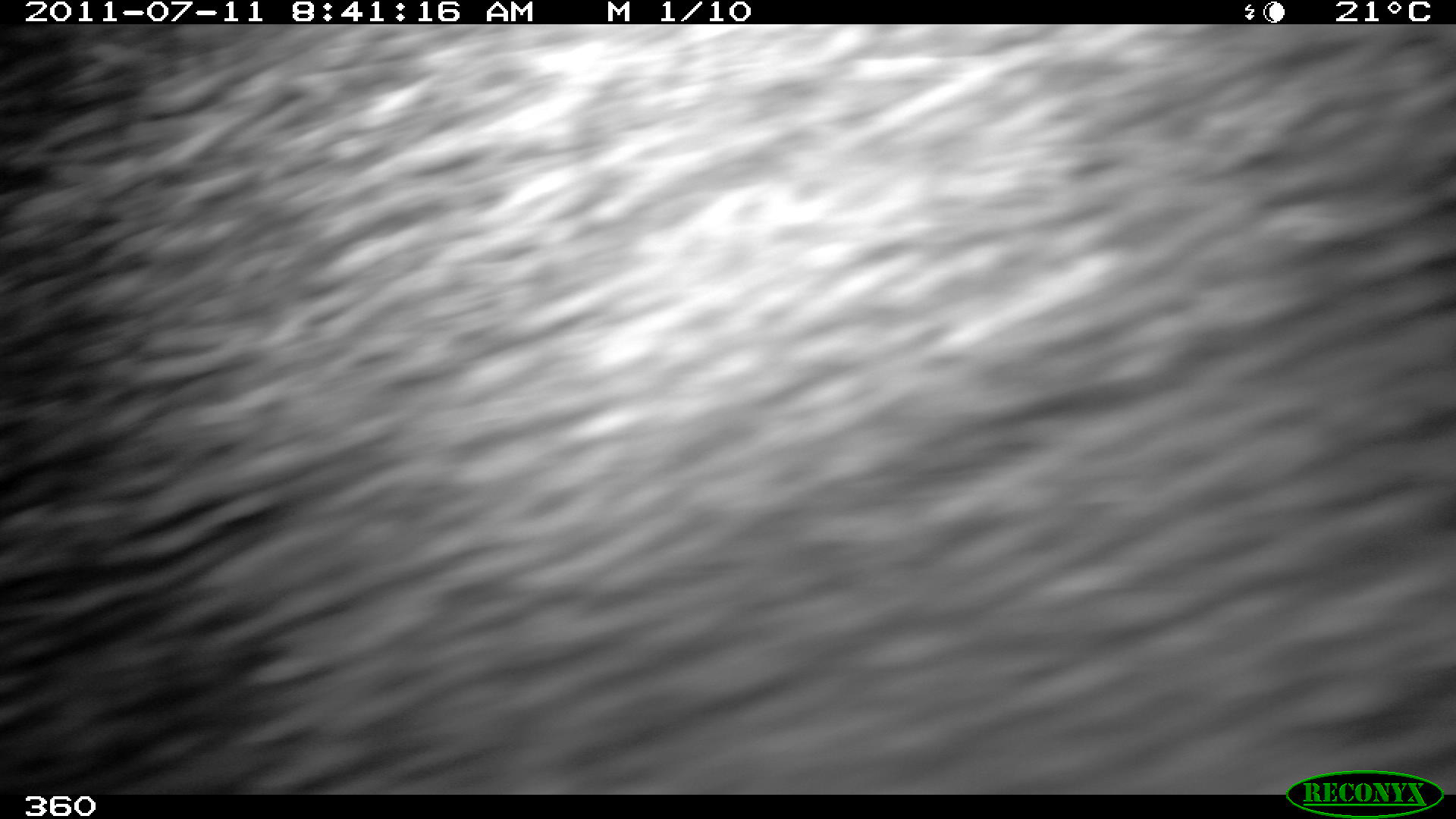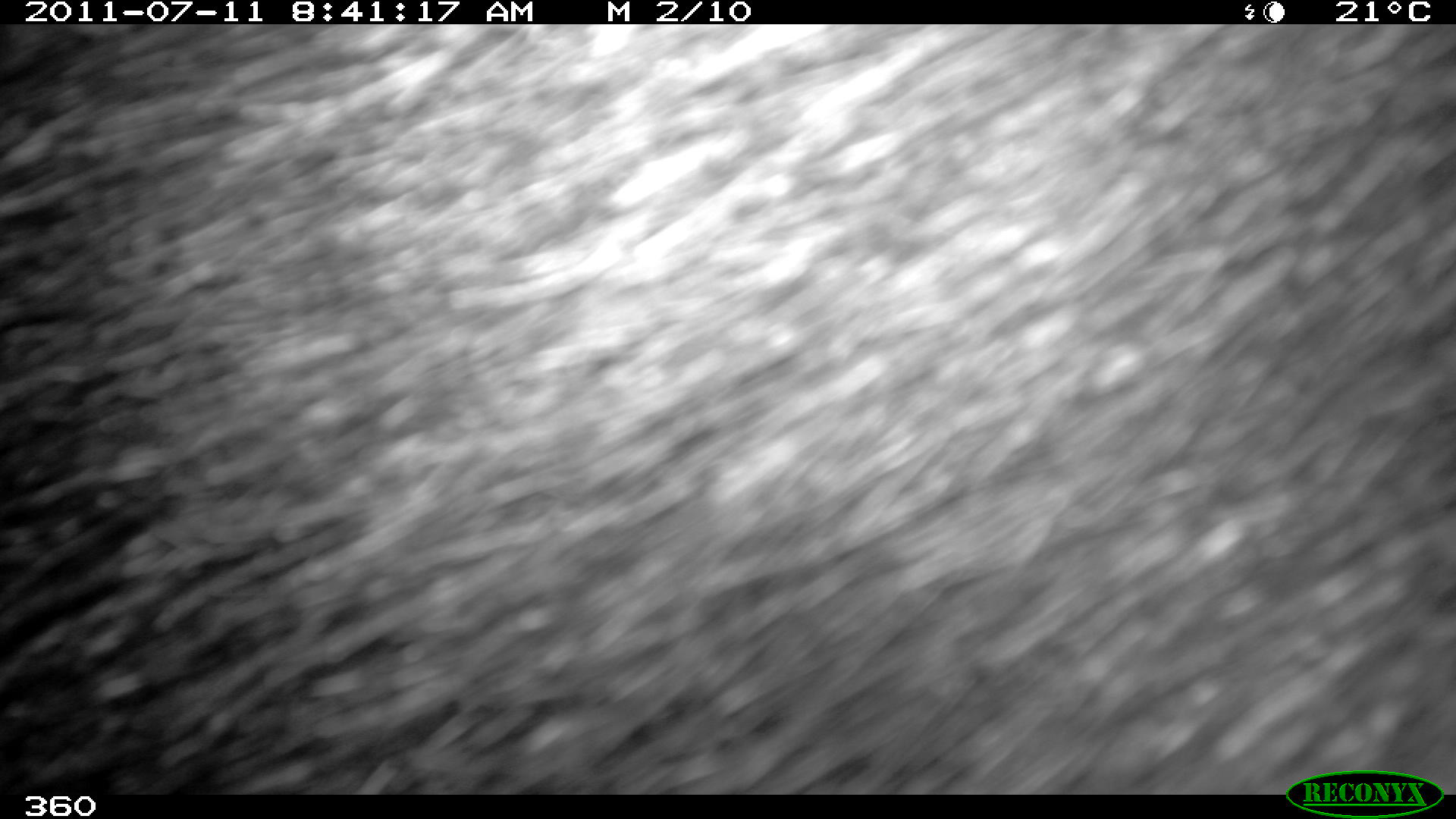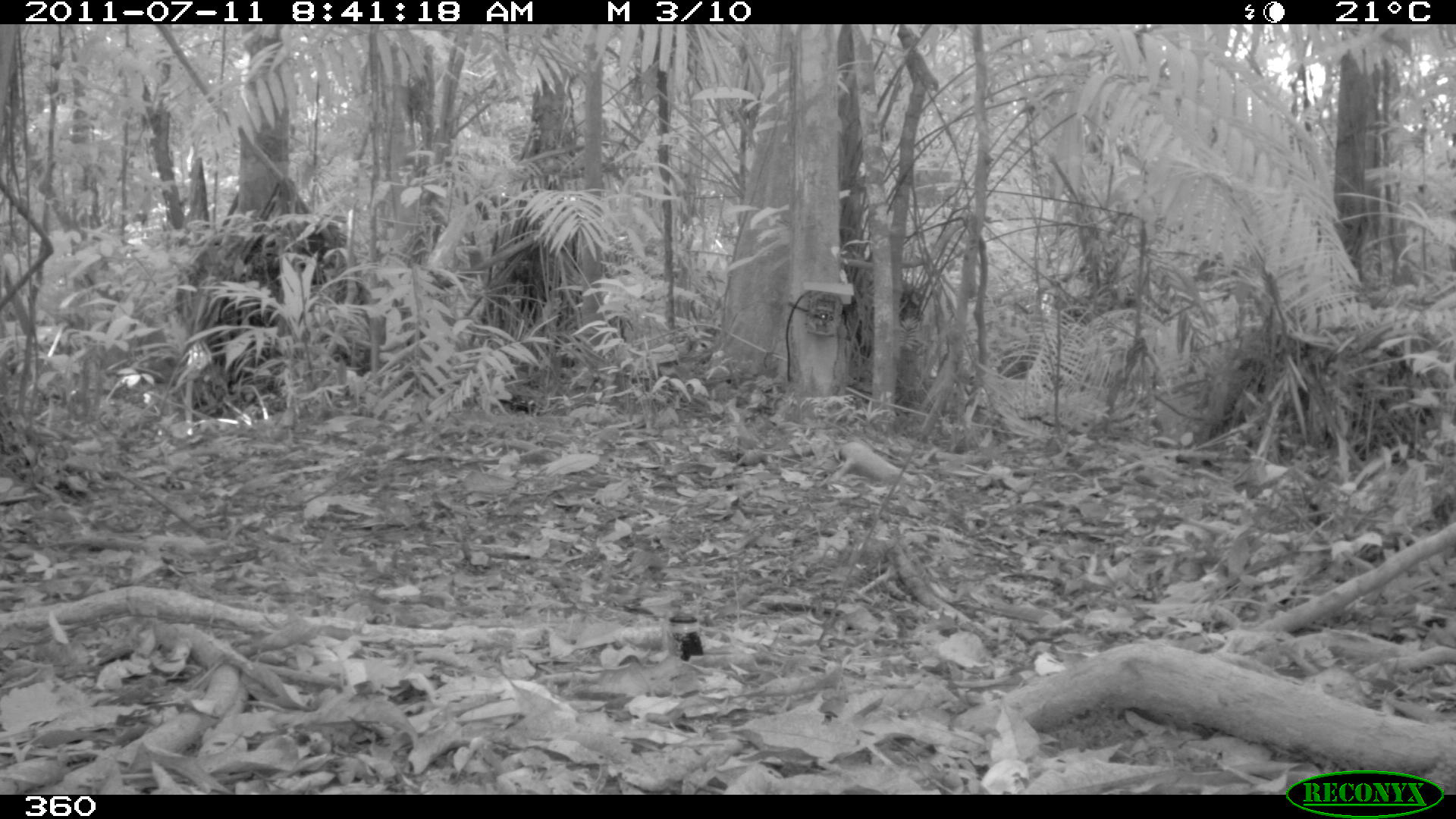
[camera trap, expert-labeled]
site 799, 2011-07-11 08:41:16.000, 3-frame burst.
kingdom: Animalia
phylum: Chordata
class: Mammalia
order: Artiodactyla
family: Tayassuidae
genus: Tayassu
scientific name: Tayassu pecari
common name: white-lipped peccary